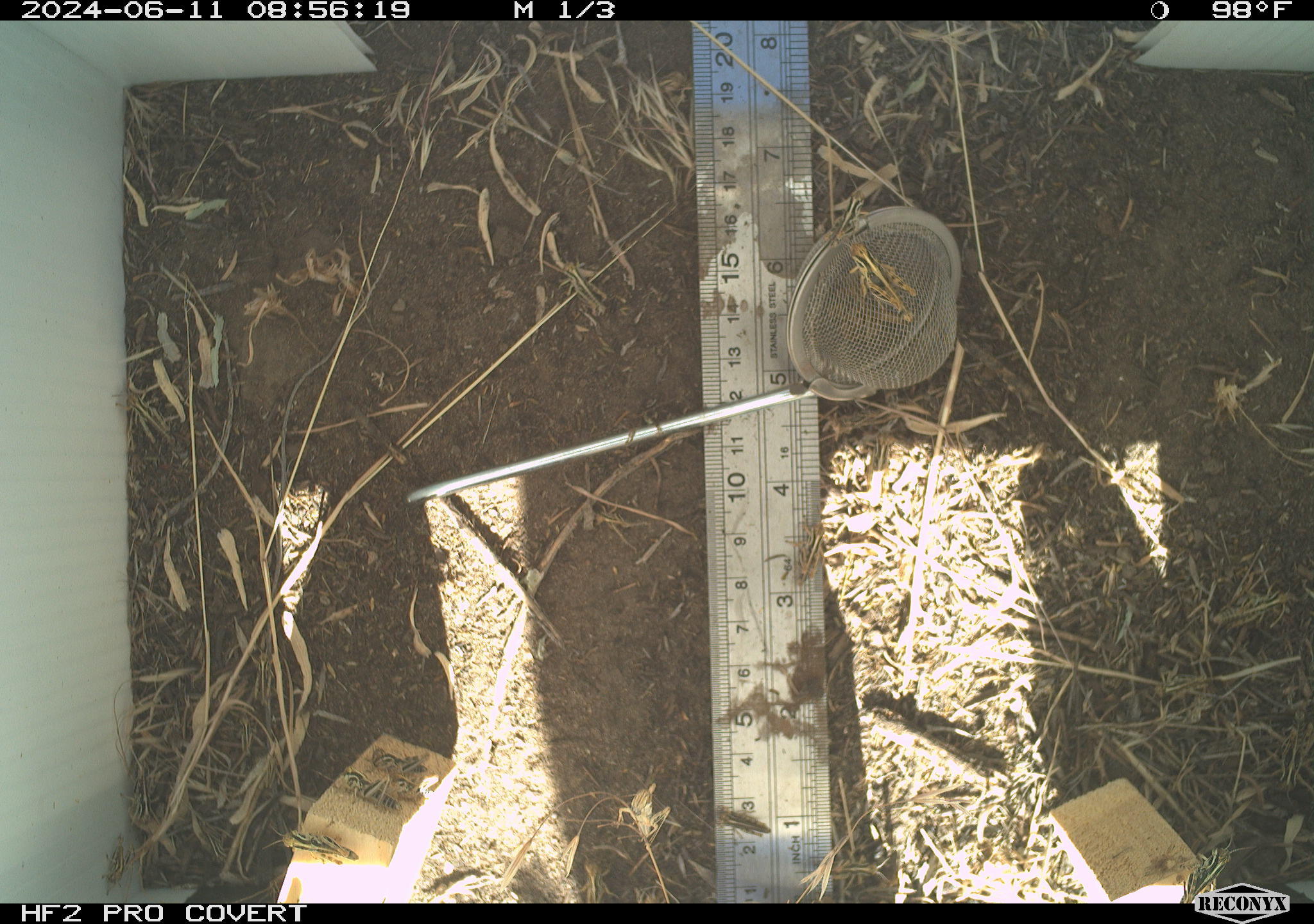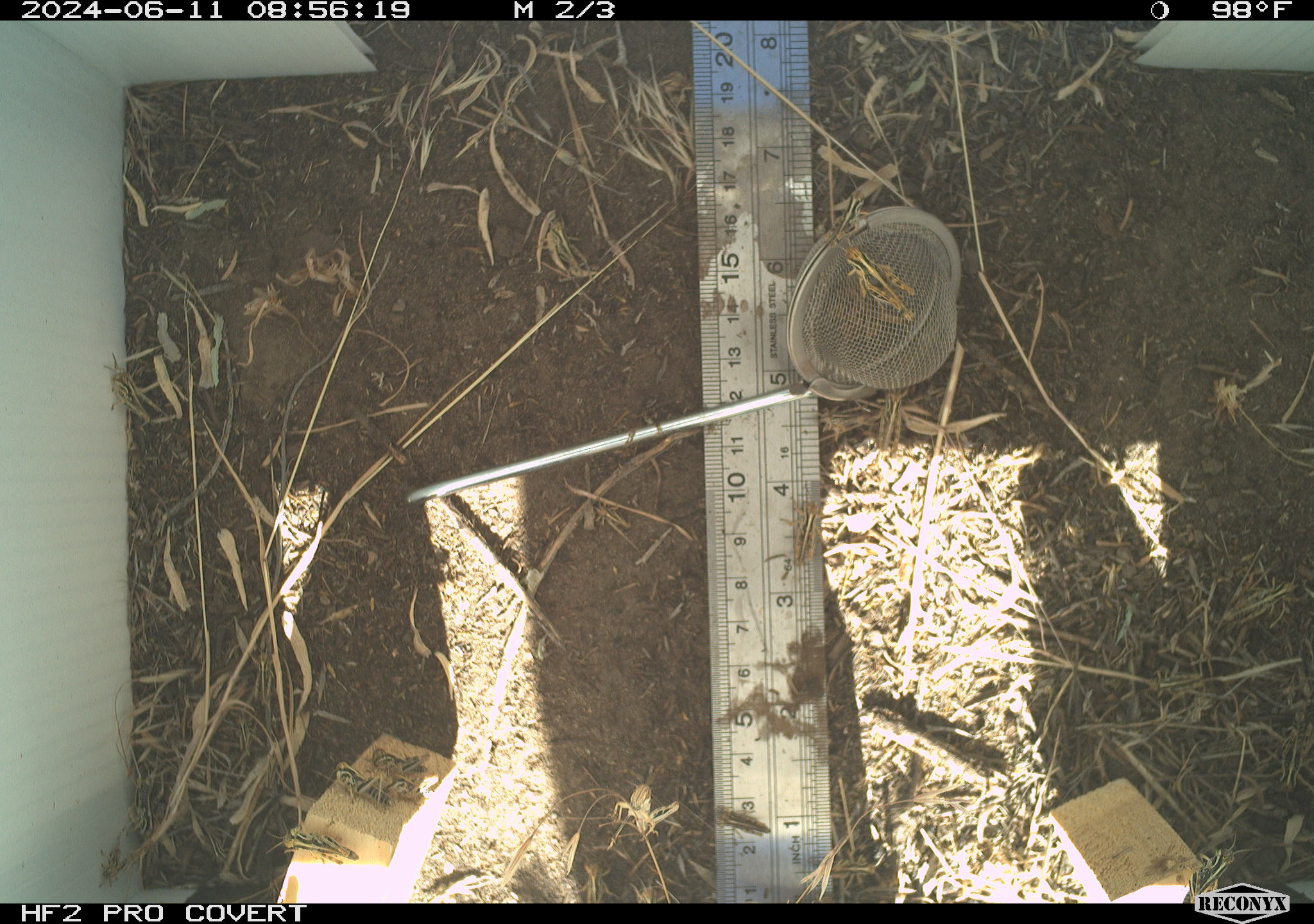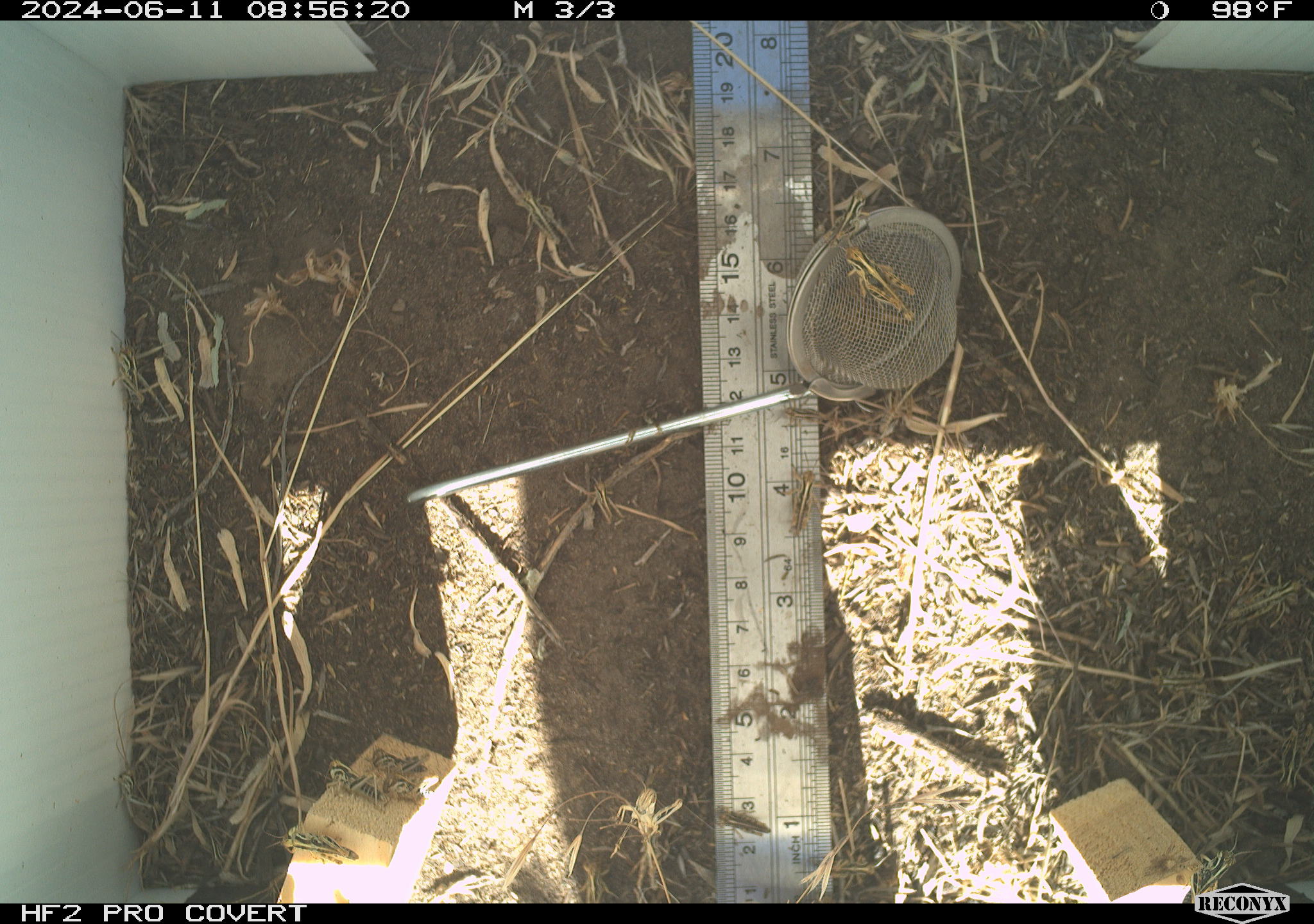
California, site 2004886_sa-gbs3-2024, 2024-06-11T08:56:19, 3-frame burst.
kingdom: Animalia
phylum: Arthropoda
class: Insecta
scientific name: Insecta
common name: insect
Insect (Insecta).